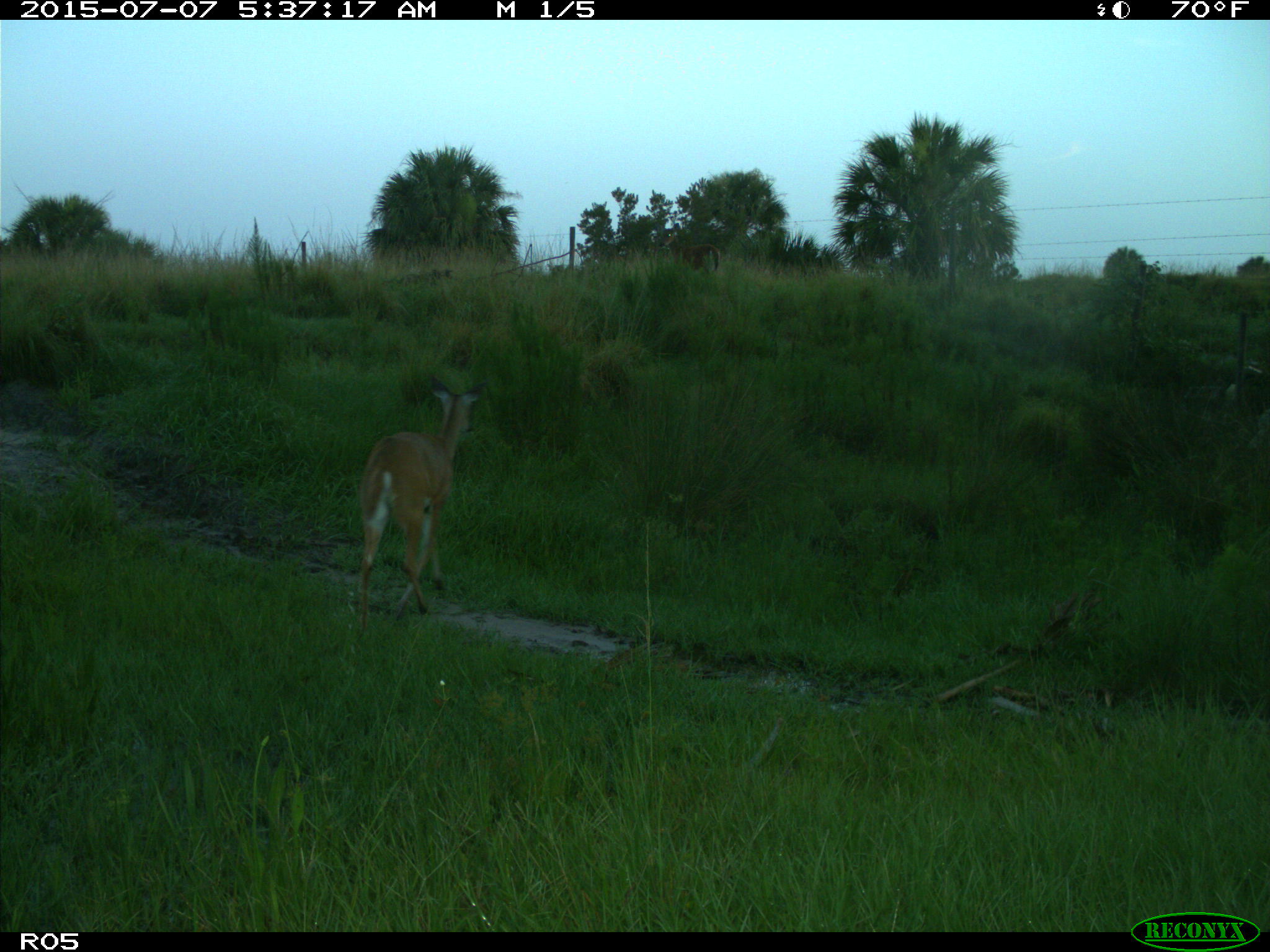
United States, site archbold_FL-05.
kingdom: Animalia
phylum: Chordata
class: Mammalia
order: Artiodactyla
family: Cervidae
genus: Odocoileus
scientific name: Odocoileus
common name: deer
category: unidentified deer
Unidentified deer (deer) (Odocoileus).